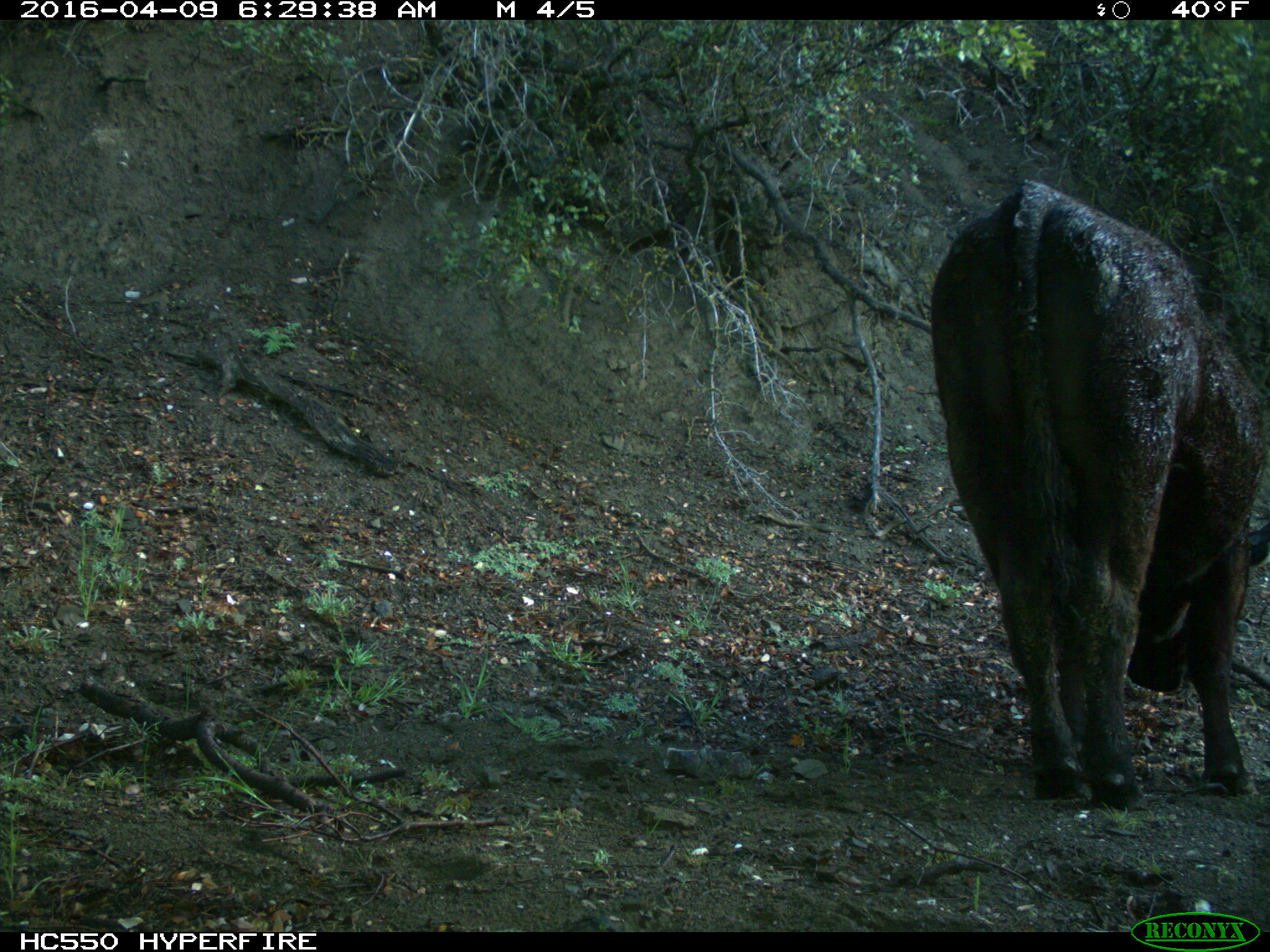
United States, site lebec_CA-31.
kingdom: Animalia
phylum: Chordata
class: Mammalia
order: Artiodactyla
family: Bovidae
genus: Bos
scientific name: Bos taurus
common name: domestic cow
Bos taurus (domestic cow).